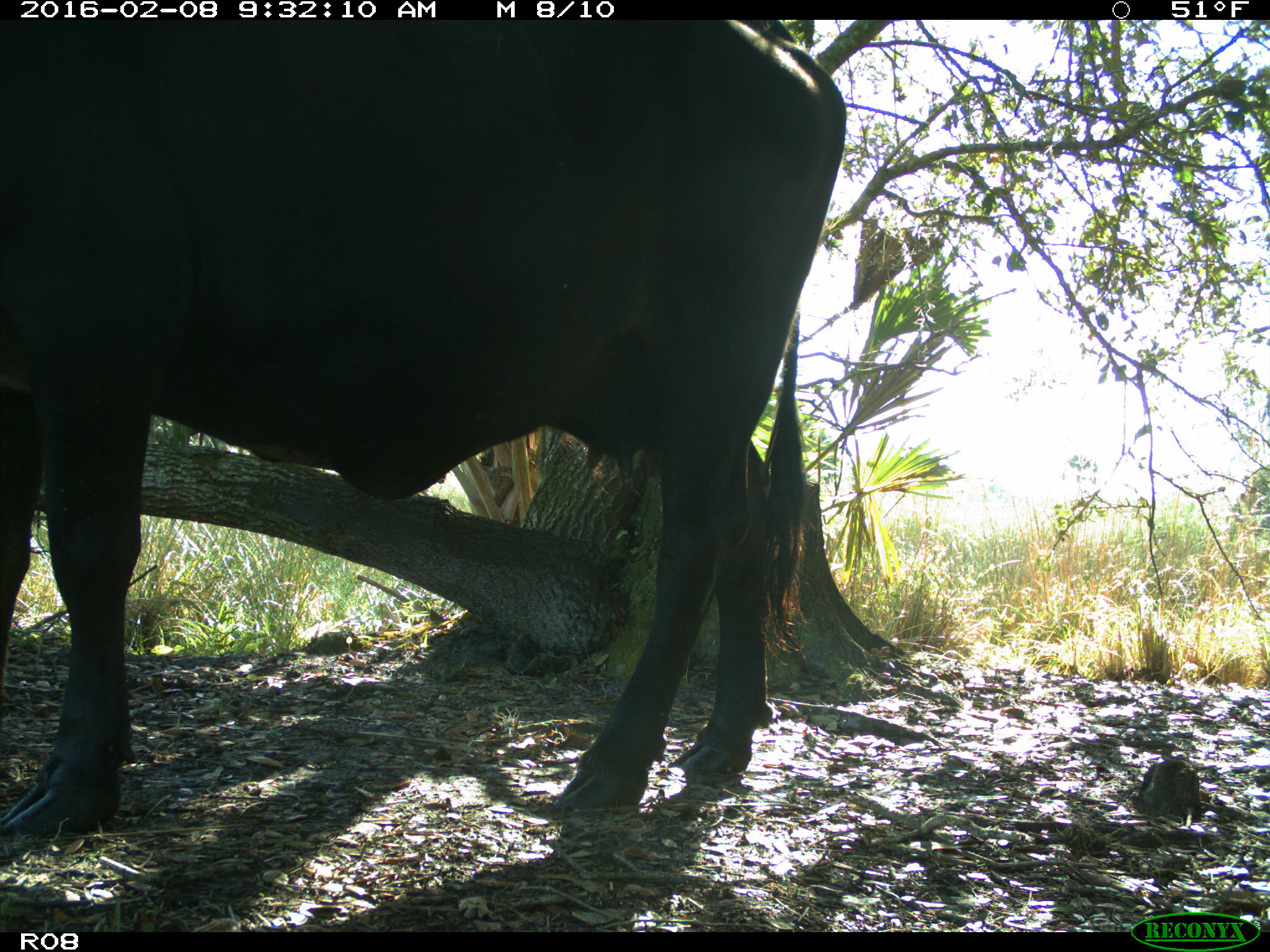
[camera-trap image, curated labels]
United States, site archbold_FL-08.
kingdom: Animalia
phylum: Chordata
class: Mammalia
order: Artiodactyla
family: Bovidae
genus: Bos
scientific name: Bos taurus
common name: domestic cow